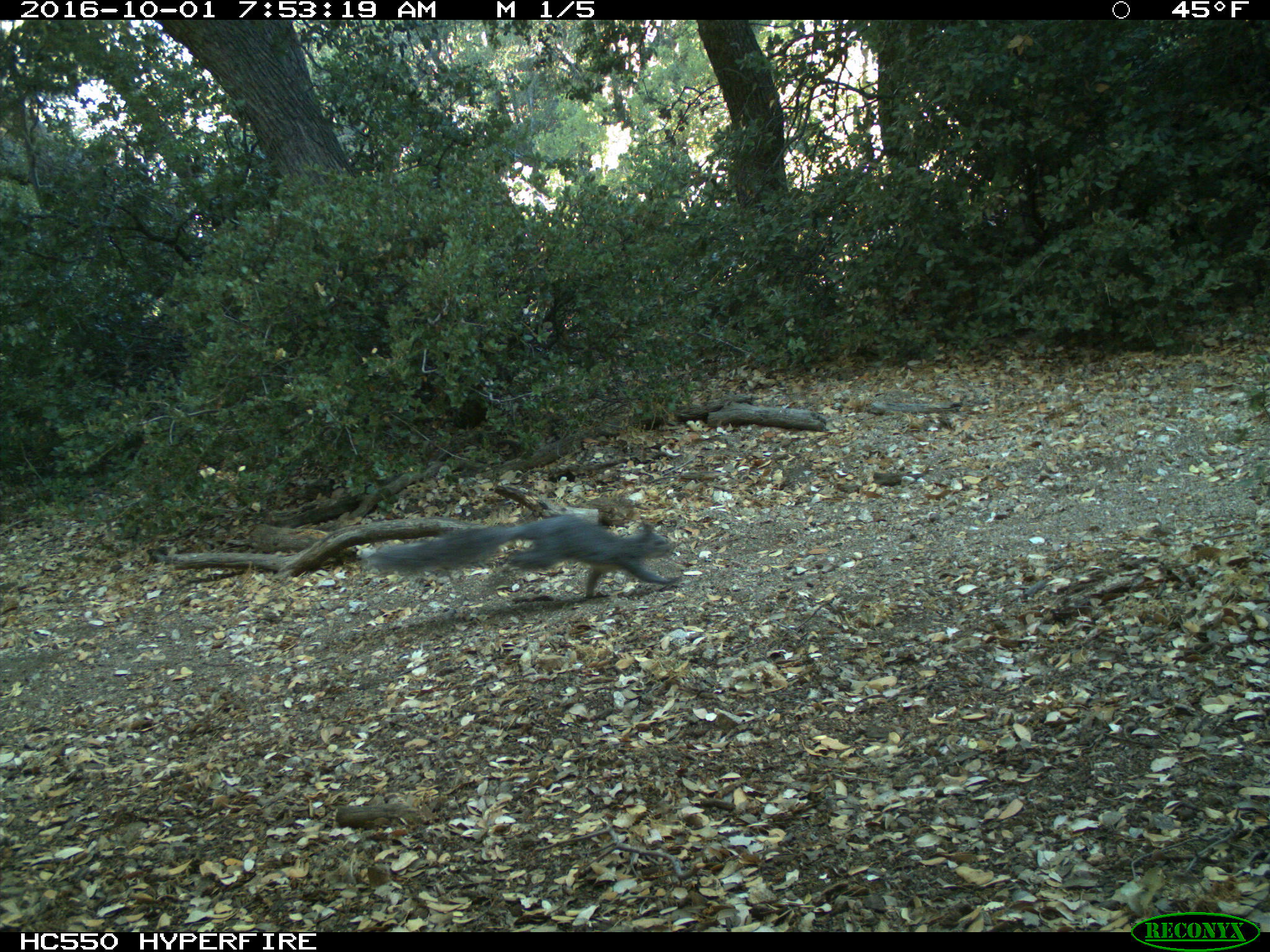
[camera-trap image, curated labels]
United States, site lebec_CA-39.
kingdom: Animalia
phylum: Chordata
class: Mammalia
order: Rodentia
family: Sciuridae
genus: Sciurus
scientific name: Sciurus carolinensis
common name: eastern gray squirrel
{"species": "Sciurus carolinensis (eastern gray squirrel)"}